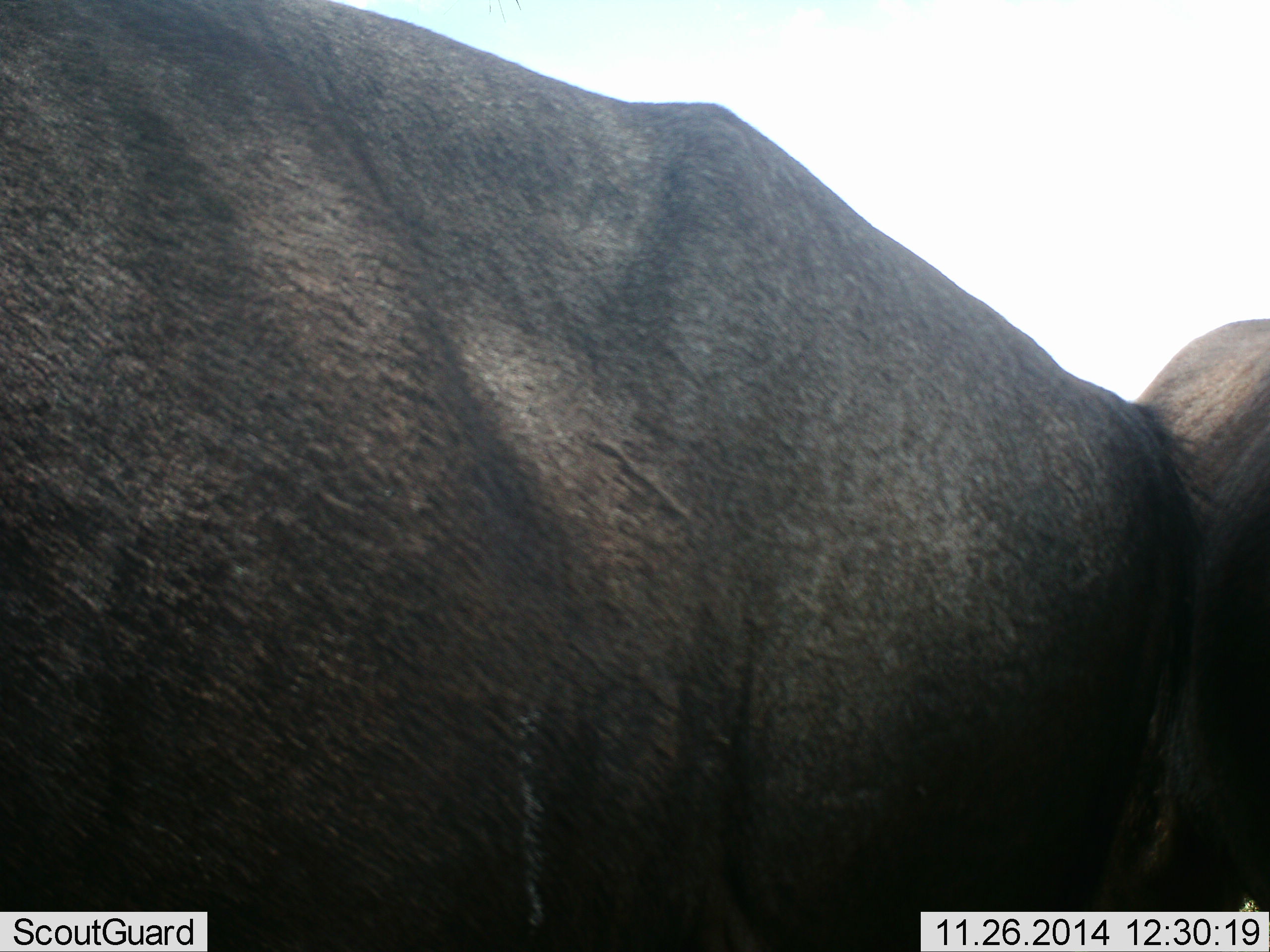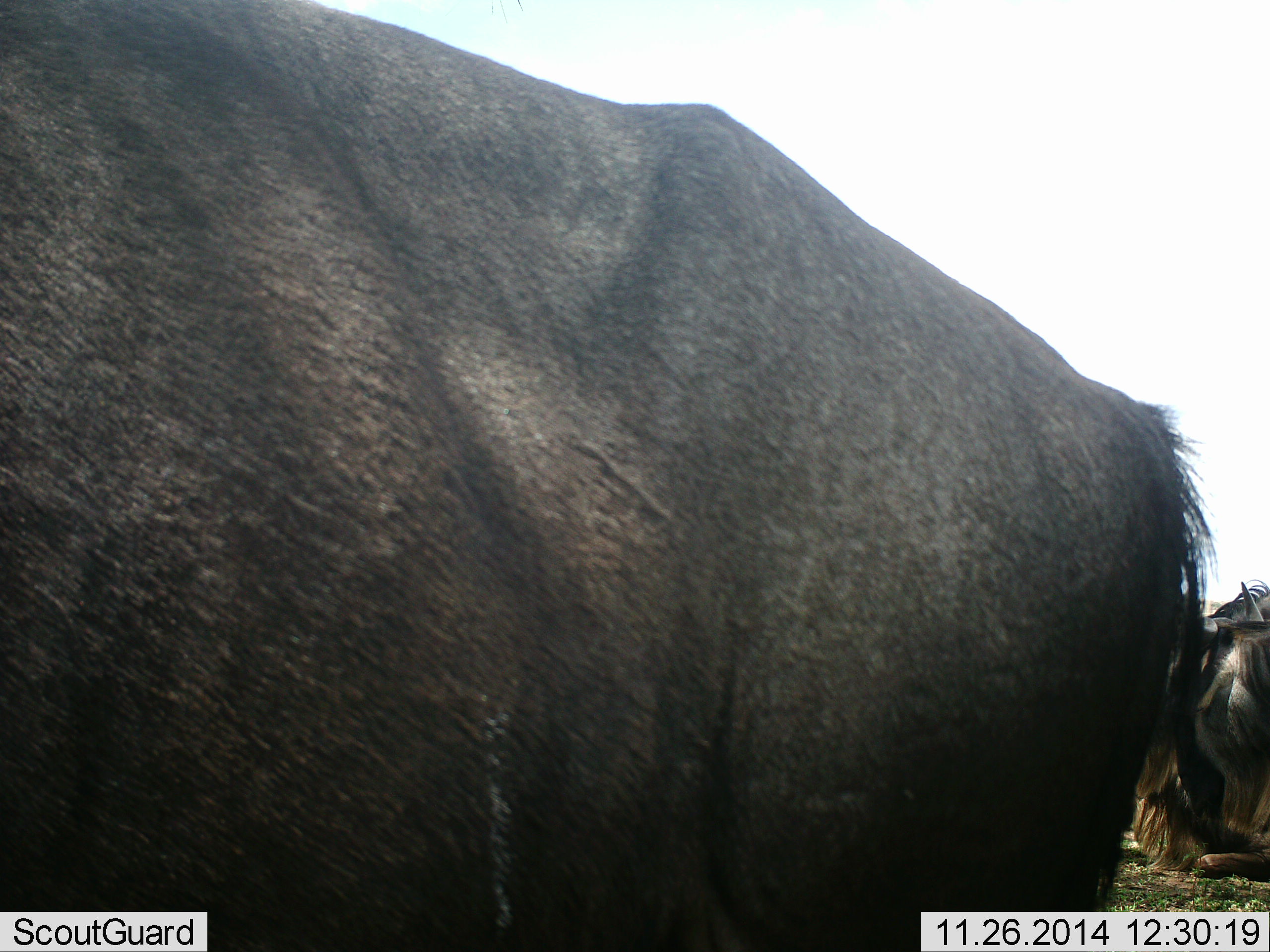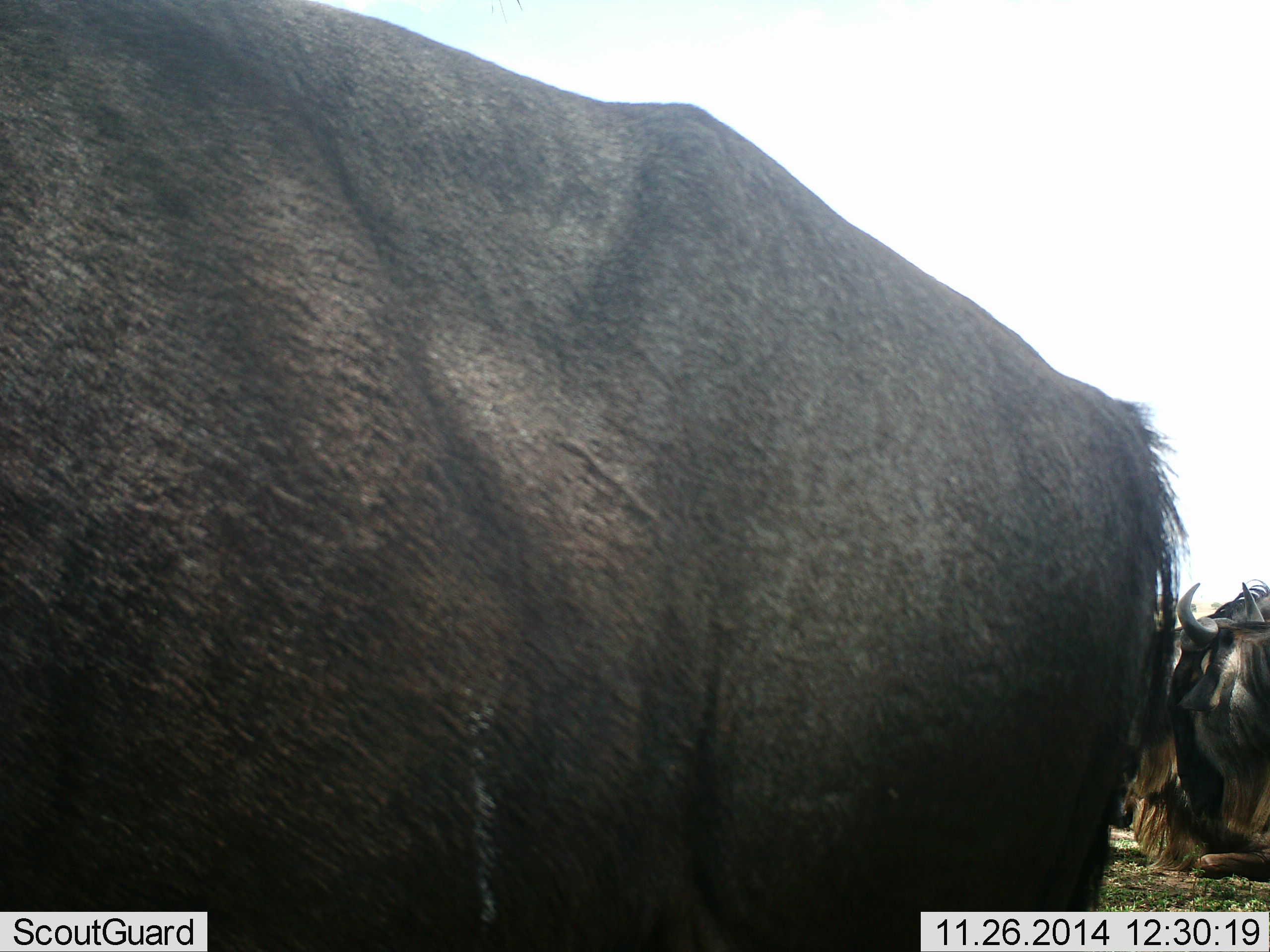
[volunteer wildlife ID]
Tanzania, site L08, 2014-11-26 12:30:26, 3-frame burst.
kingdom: Animalia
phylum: Chordata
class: Mammalia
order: Artiodactyla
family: Bovidae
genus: Connochaetes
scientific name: Connochaetes taurinus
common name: blue wildebeest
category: wildebeest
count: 3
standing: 80%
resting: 70%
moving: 30%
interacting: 0%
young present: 0%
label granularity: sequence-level